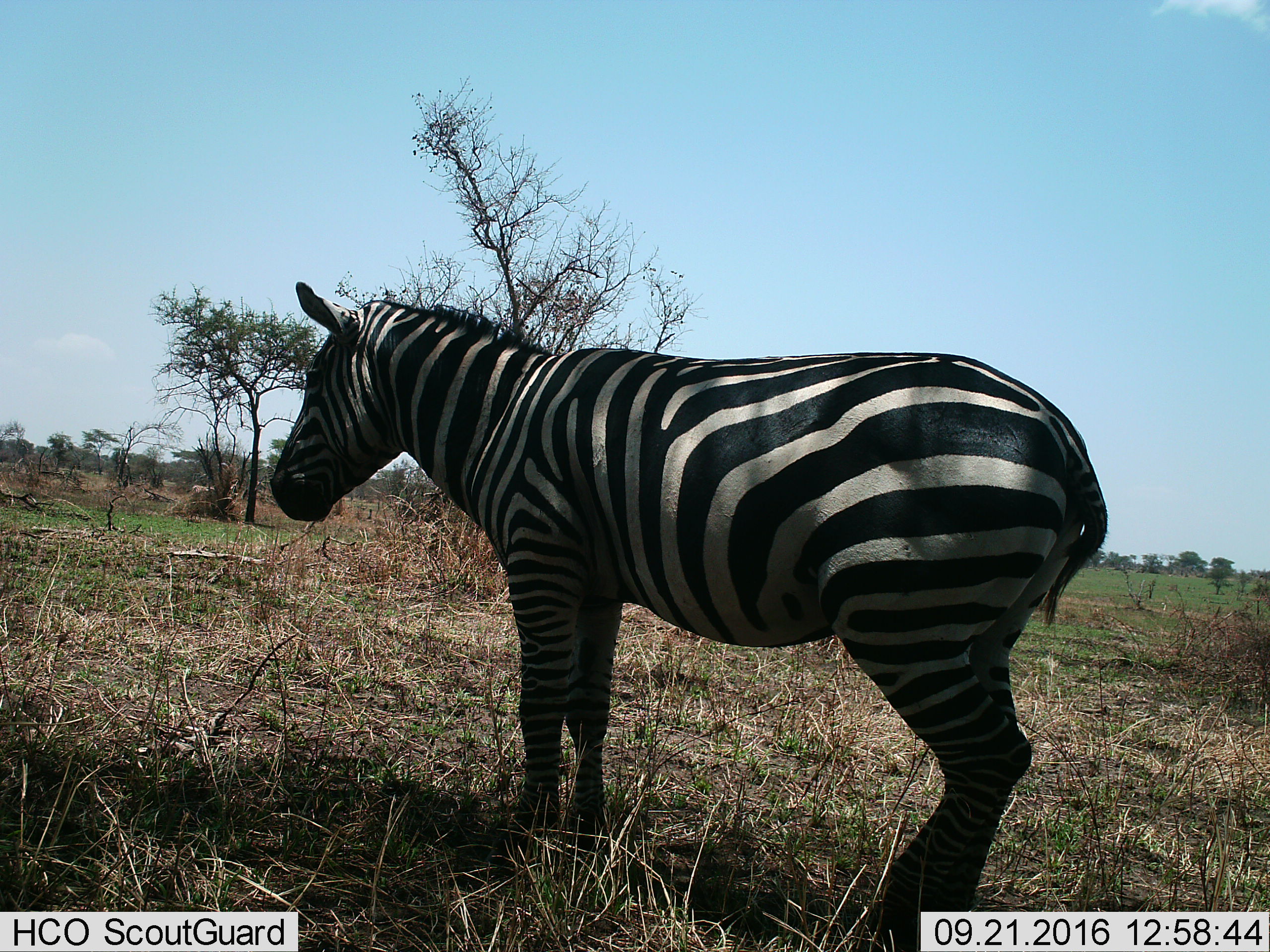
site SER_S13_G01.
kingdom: Animalia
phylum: Chordata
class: Mammalia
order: Perissodactyla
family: Equidae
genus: Equus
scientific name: Equus quagga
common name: plains zebra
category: zebraplains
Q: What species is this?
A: Zebraplains (plains zebra) (Equus quagga).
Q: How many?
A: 1.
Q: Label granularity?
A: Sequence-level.